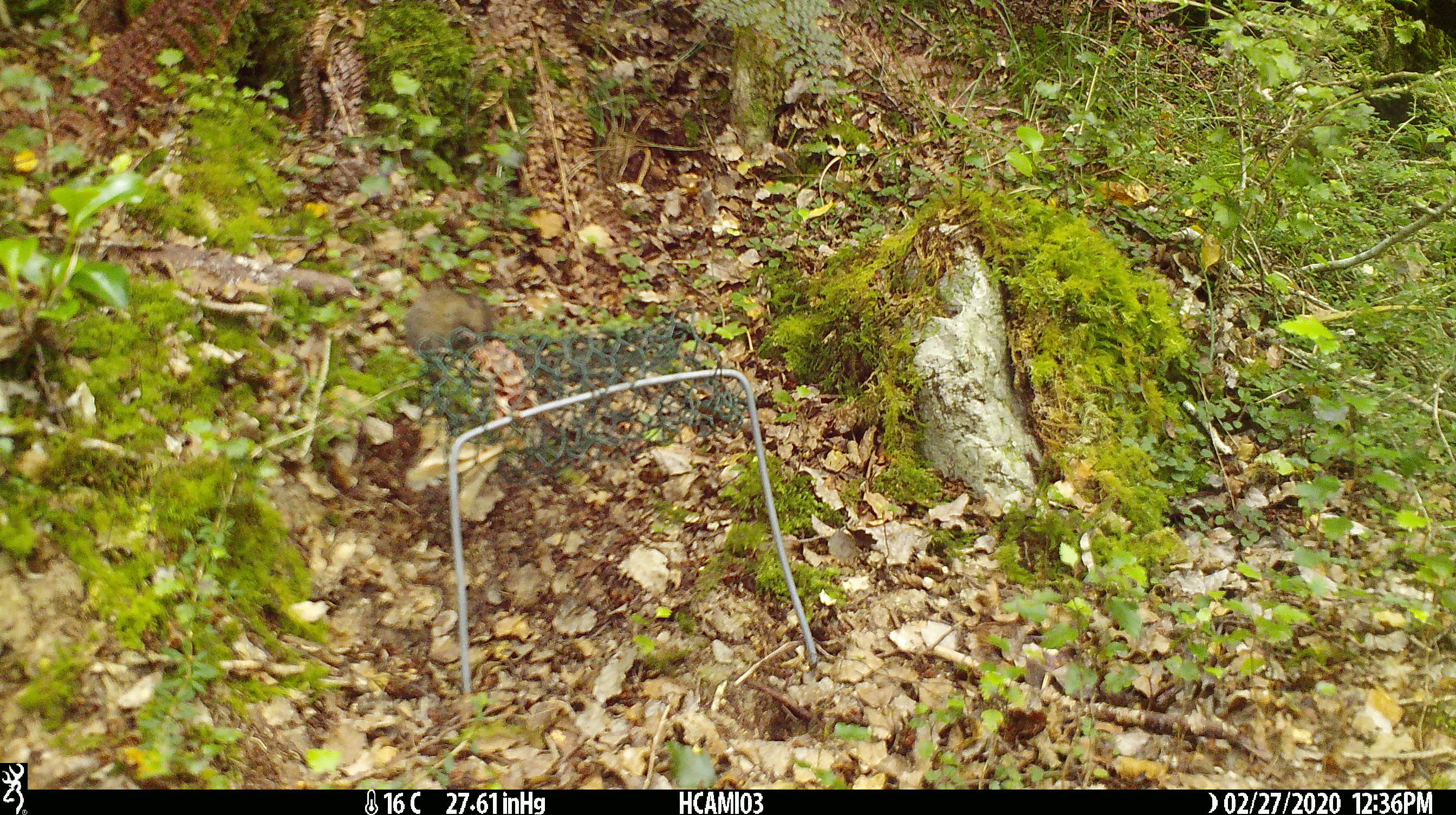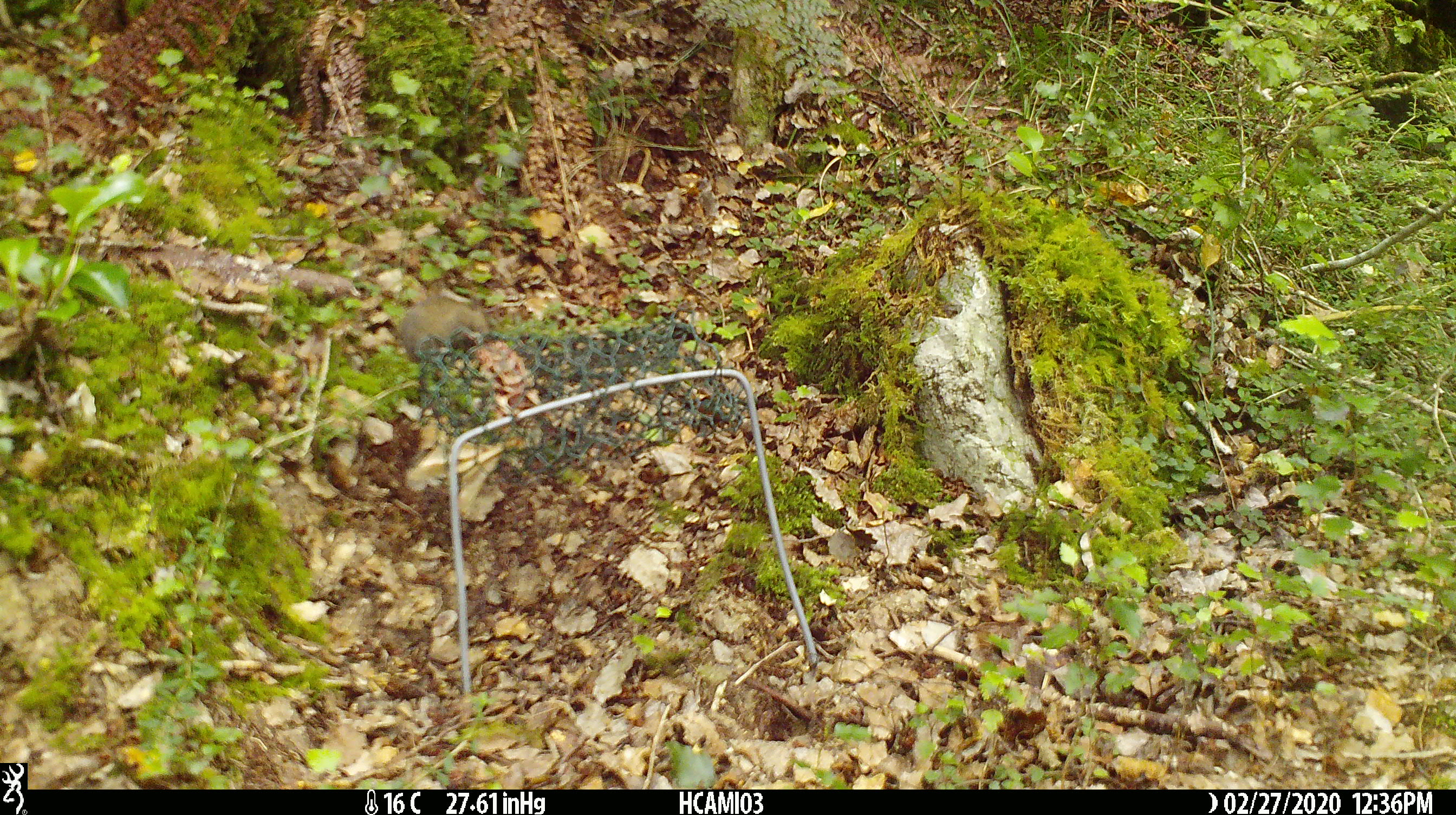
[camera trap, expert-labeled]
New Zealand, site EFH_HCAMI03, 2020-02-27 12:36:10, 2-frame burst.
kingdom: Animalia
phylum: Chordata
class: Mammalia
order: Rodentia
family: Muridae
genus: Mus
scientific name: Mus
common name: mouse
Mouse (Mus).